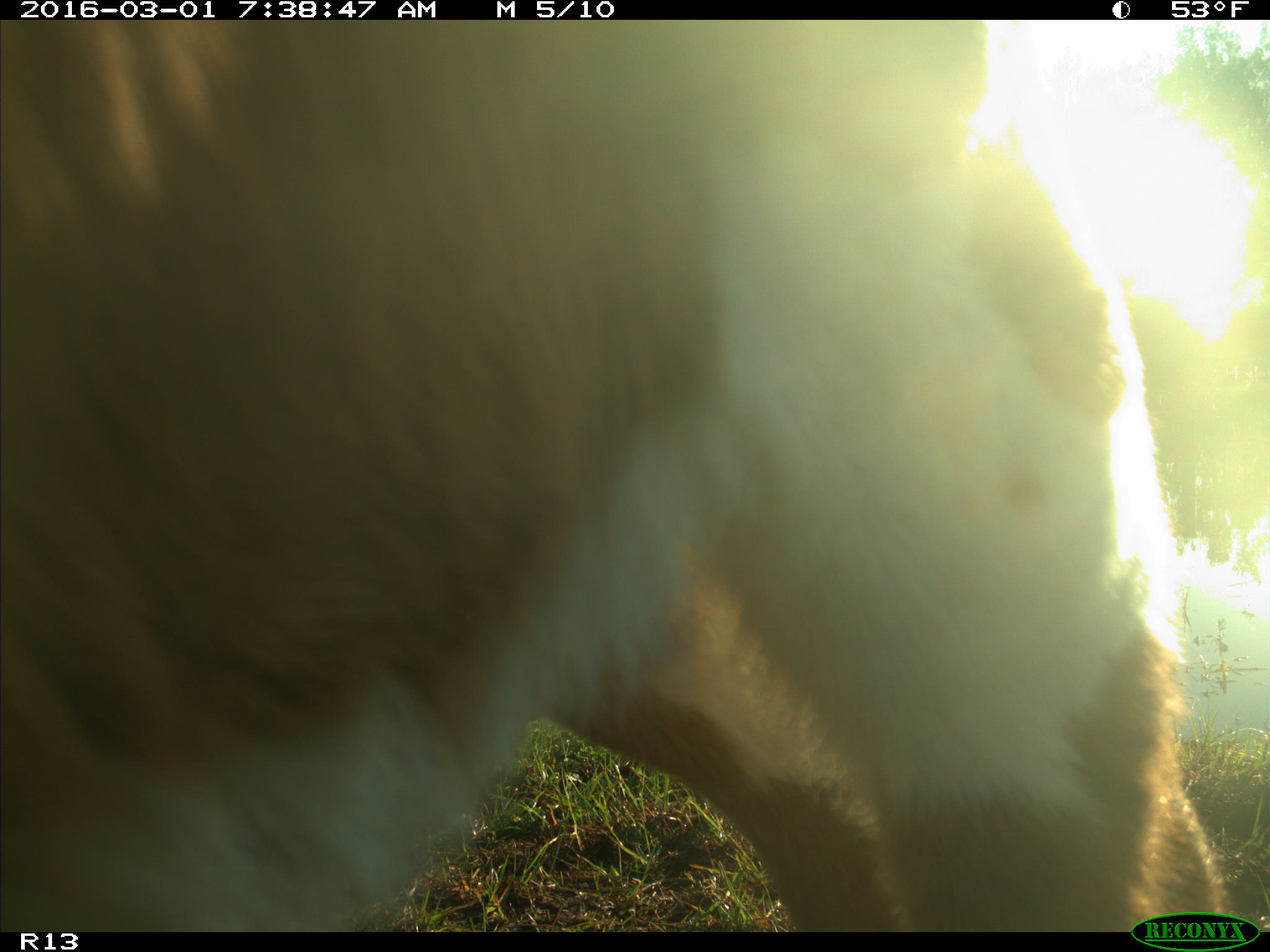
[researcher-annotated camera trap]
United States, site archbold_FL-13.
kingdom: Animalia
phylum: Chordata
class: Mammalia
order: Artiodactyla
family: Bovidae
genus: Bos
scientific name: Bos taurus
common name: domestic cow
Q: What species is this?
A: Bos taurus (domestic cow).